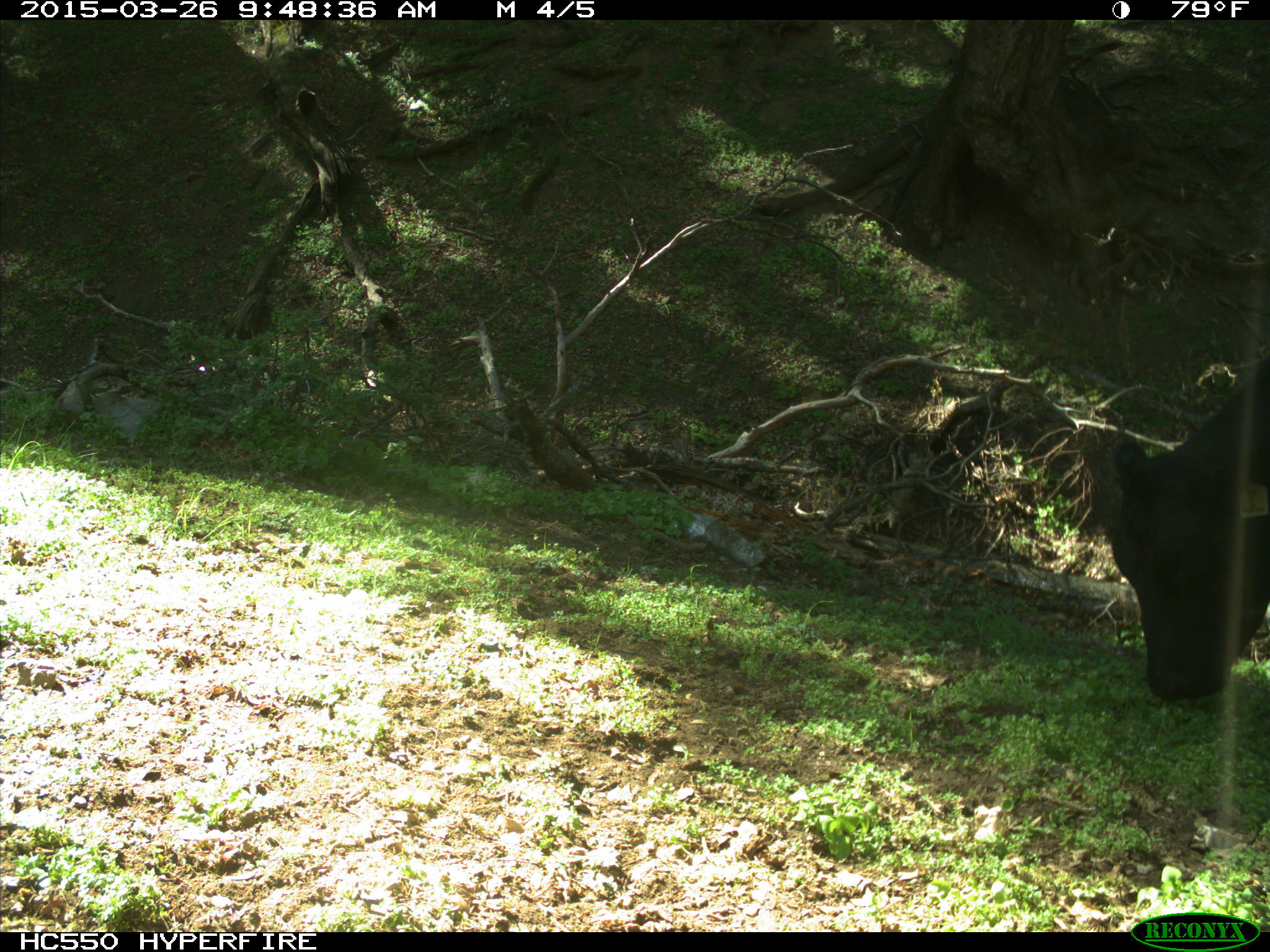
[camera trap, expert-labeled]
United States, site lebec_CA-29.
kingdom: Animalia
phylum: Chordata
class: Mammalia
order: Artiodactyla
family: Bovidae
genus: Bos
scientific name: Bos taurus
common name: domestic cow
Bos taurus (domestic cow).